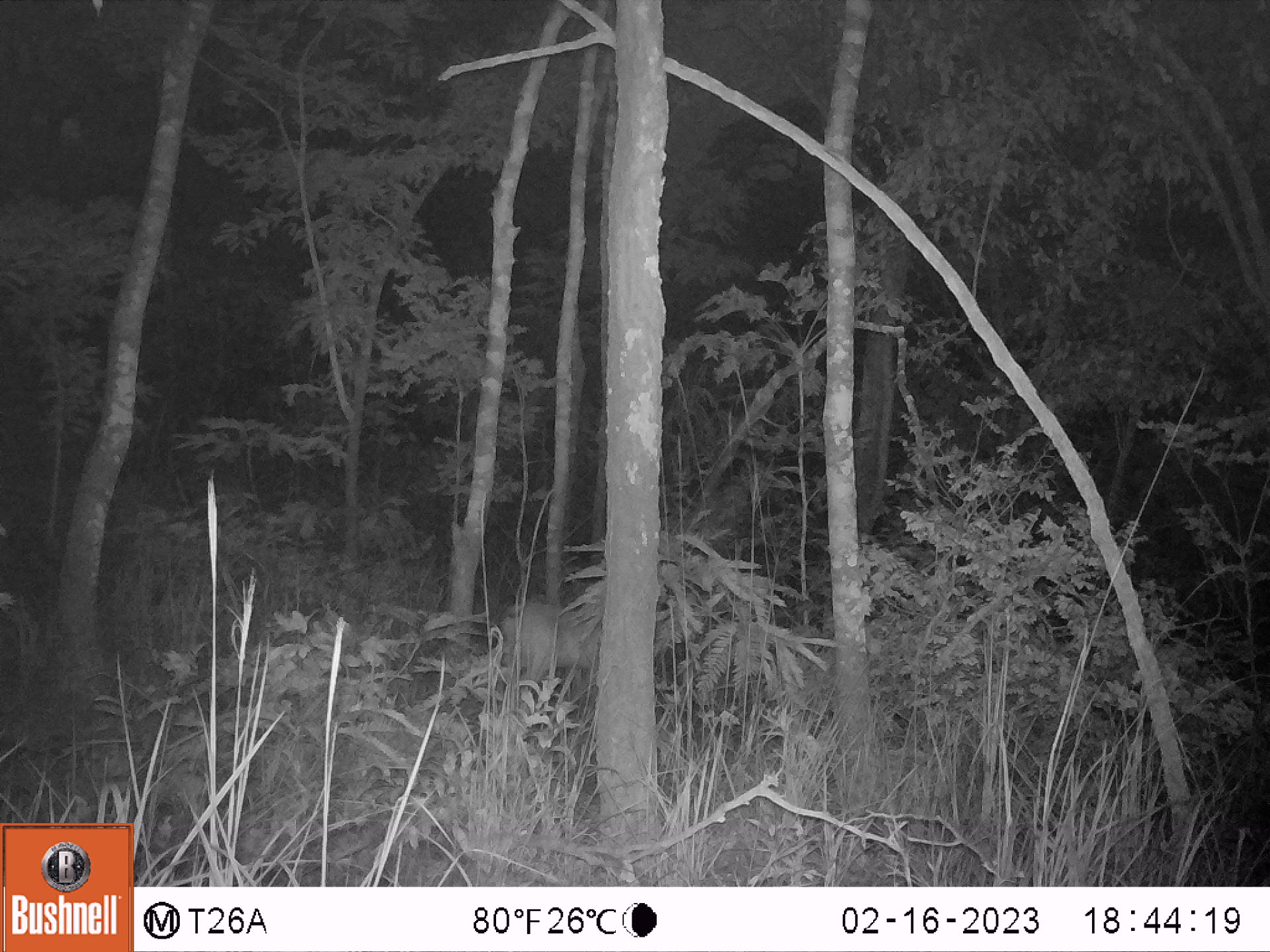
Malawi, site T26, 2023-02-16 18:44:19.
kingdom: Animalia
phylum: Chordata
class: Mammalia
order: Artiodactyla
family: Bovidae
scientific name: Antilopinae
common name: small antelope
Small antelope (Antilopinae), count 1.